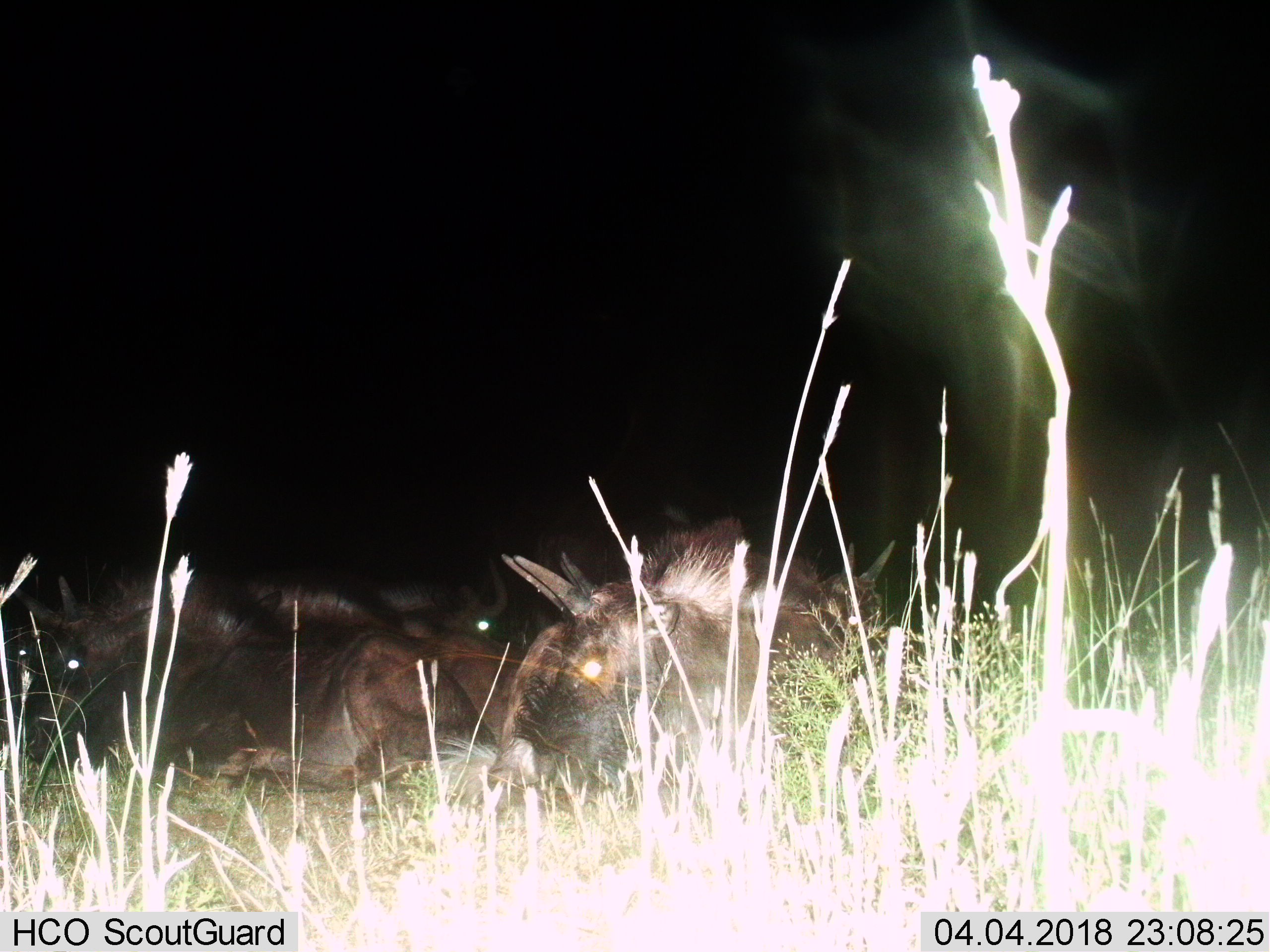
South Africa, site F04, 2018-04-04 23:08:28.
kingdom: Animalia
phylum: Chordata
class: Mammalia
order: Artiodactyla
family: Bovidae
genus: Connochaetes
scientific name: Connochaetes gnou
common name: black wildebeest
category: wildebeestblack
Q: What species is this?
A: Wildebeestblack (black wildebeest) (Connochaetes gnou).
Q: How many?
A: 4.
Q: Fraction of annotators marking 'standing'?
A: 0%.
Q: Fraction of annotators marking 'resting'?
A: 100%.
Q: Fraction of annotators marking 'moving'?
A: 0%.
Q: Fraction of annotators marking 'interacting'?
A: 0%.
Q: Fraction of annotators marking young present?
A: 0%.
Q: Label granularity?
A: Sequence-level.